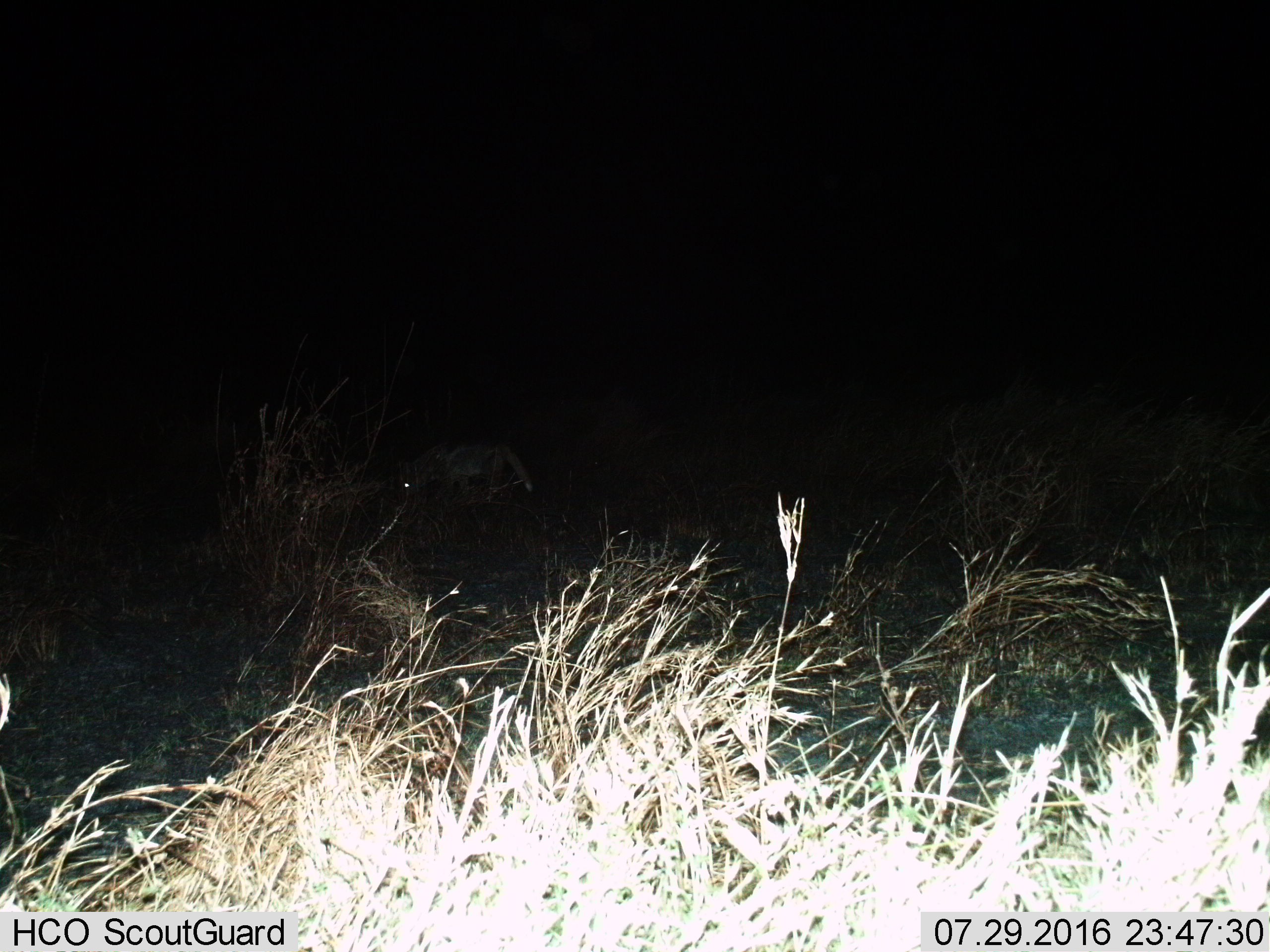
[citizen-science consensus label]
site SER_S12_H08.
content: unidentified animal